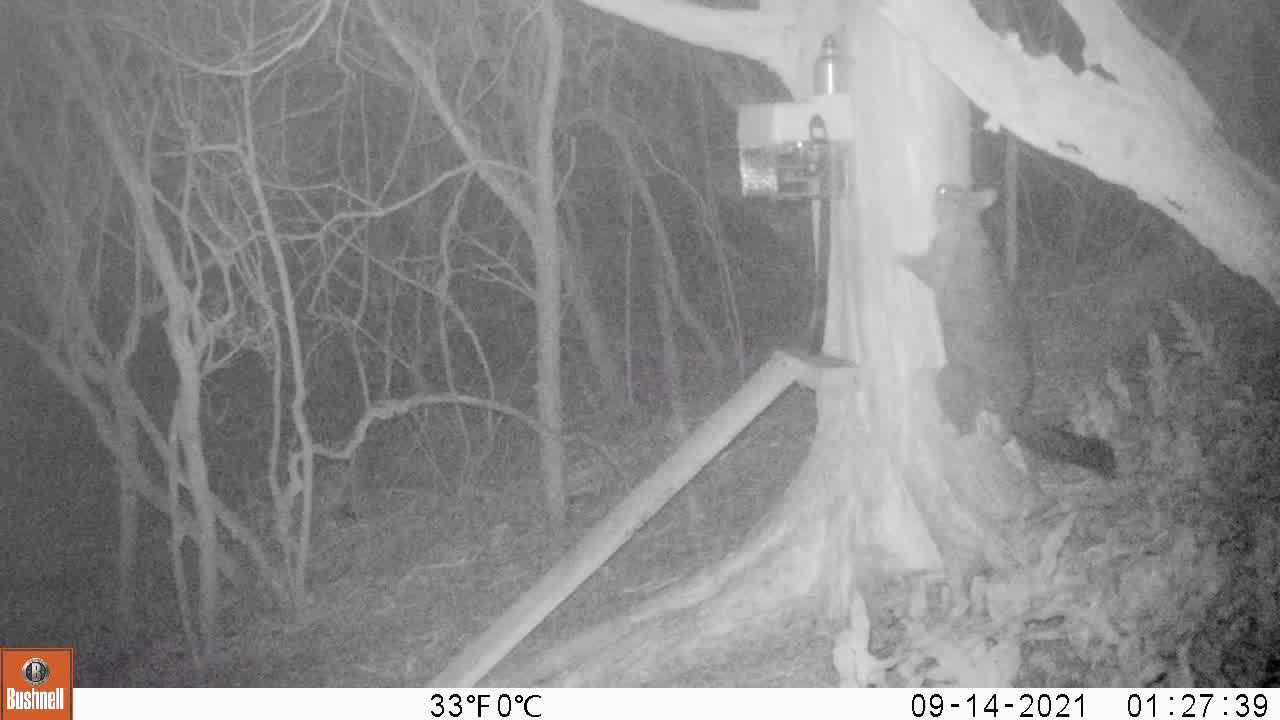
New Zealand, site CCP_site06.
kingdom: Animalia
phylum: Chordata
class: Mammalia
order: Diprotodontia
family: Phalangeridae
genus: Trichosurus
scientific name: Trichosurus vulpecula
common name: common brushtail possum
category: possum